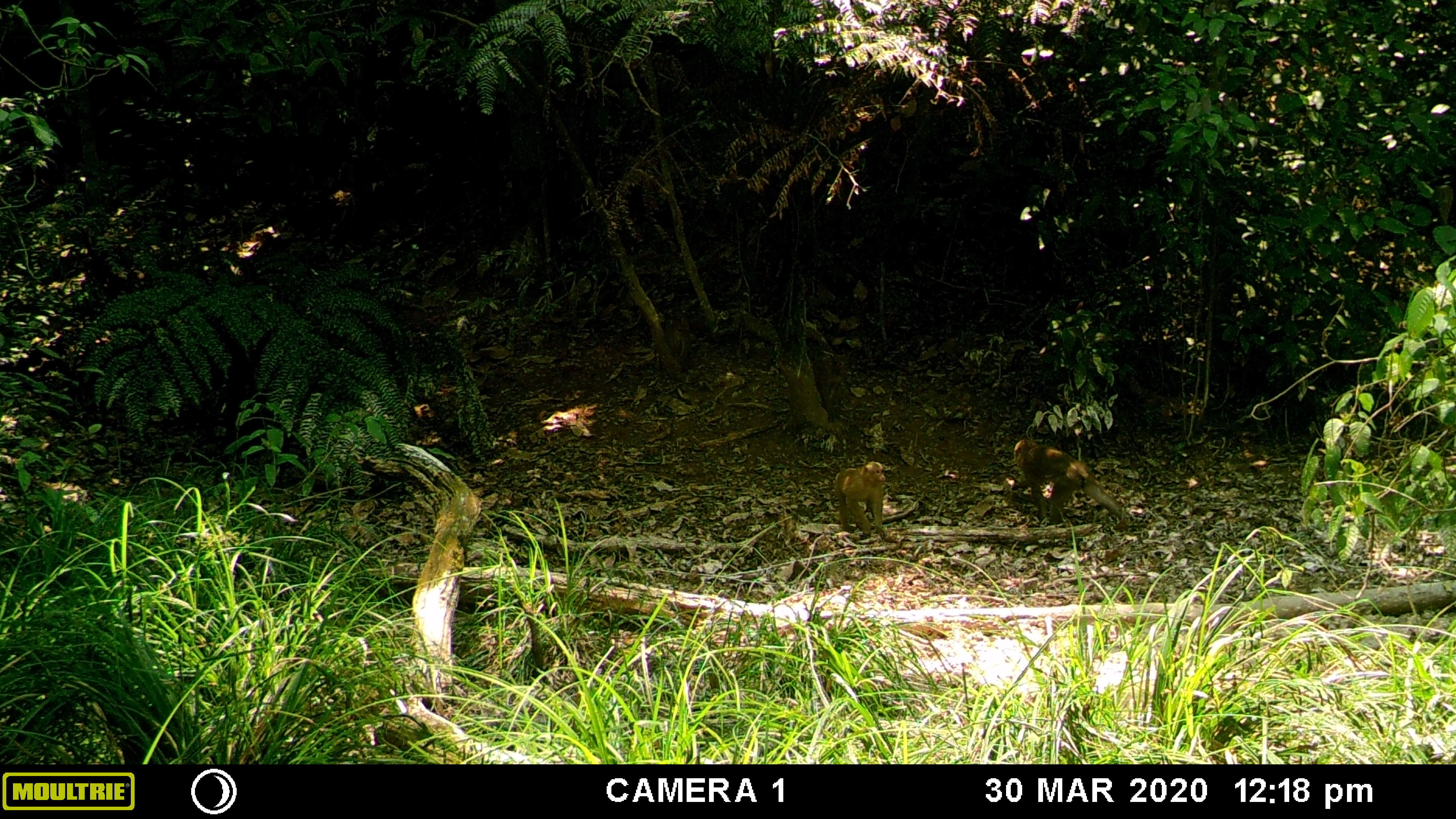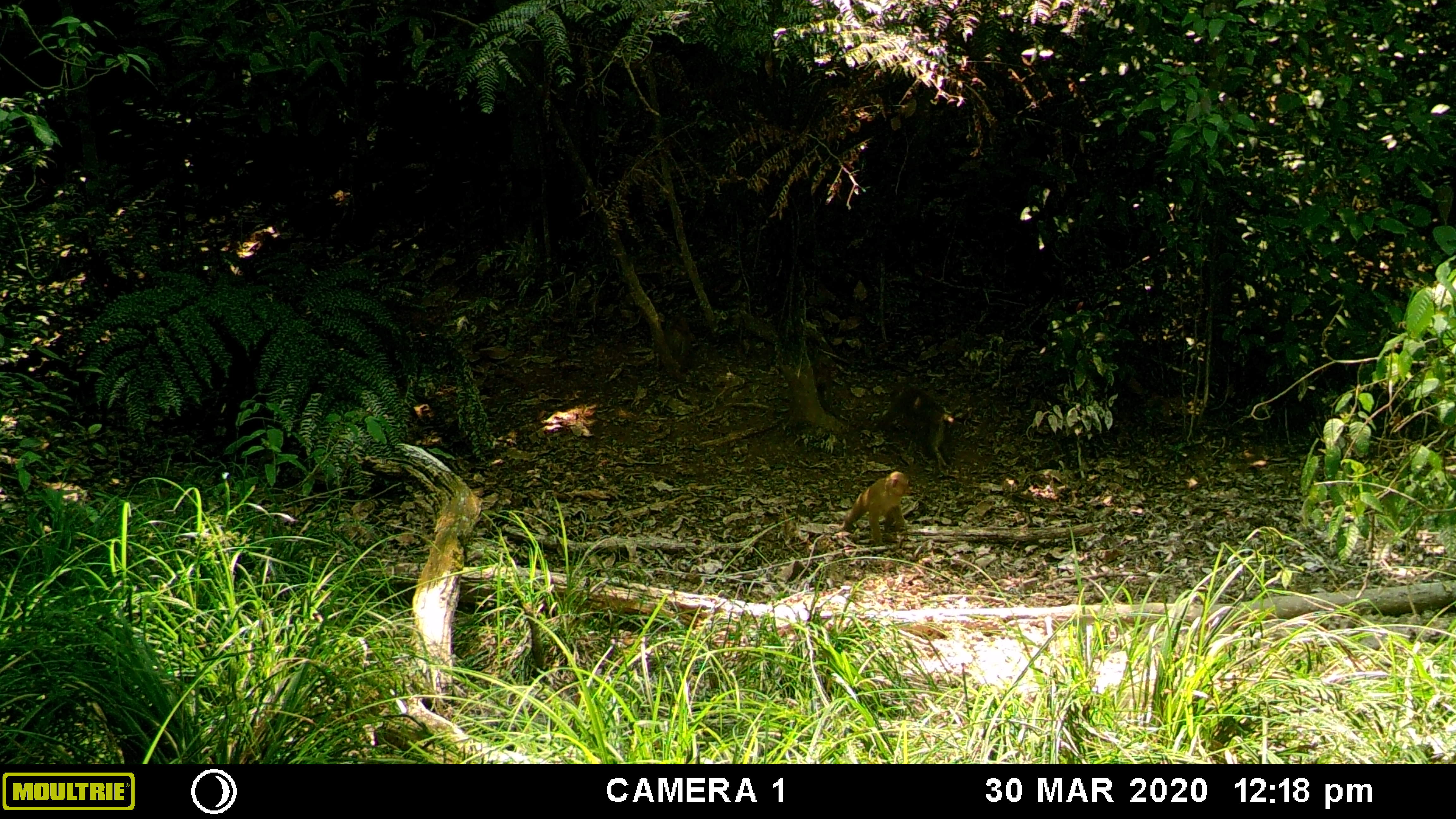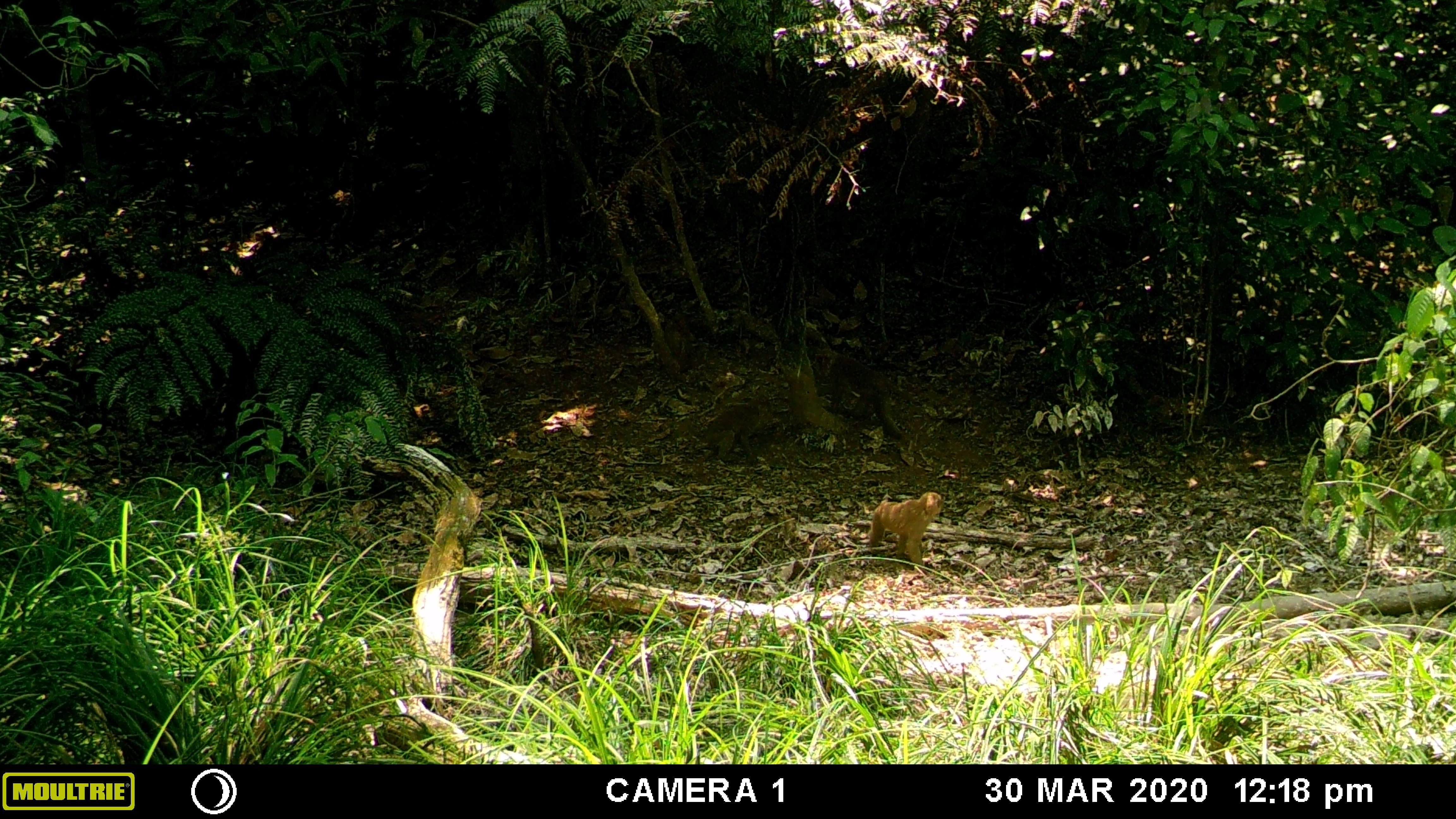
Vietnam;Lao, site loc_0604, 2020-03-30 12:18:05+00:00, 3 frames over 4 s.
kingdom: Animalia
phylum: Chordata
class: Mammalia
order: Primates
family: Cercopithecidae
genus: Macaca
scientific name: Macaca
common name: macaques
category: assam or rhesus macaque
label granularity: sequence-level